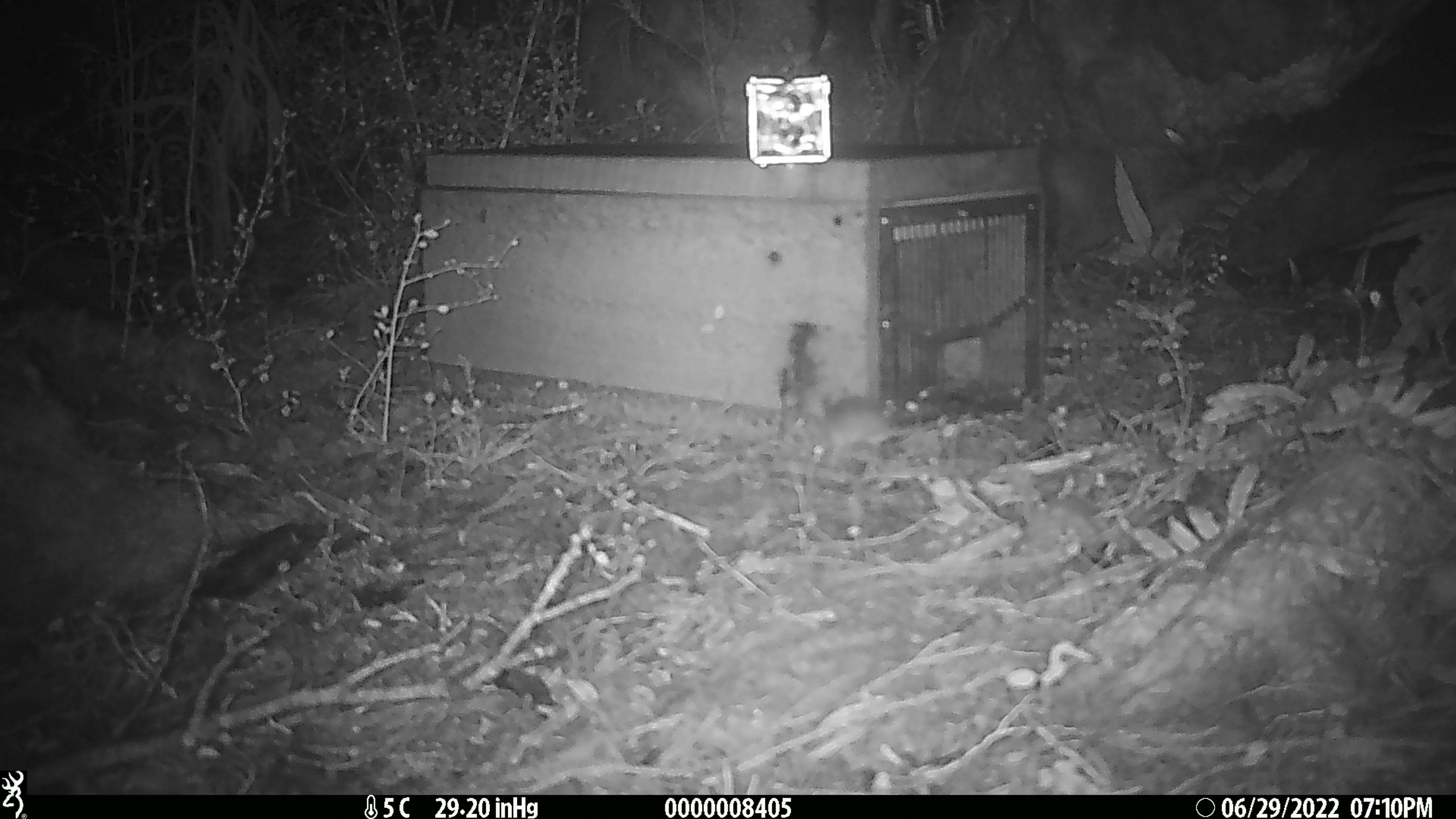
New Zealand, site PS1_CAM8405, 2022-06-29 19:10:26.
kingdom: Animalia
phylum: Chordata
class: Mammalia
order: Rodentia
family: Muridae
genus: Mus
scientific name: Mus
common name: mouse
Mouse (Mus).